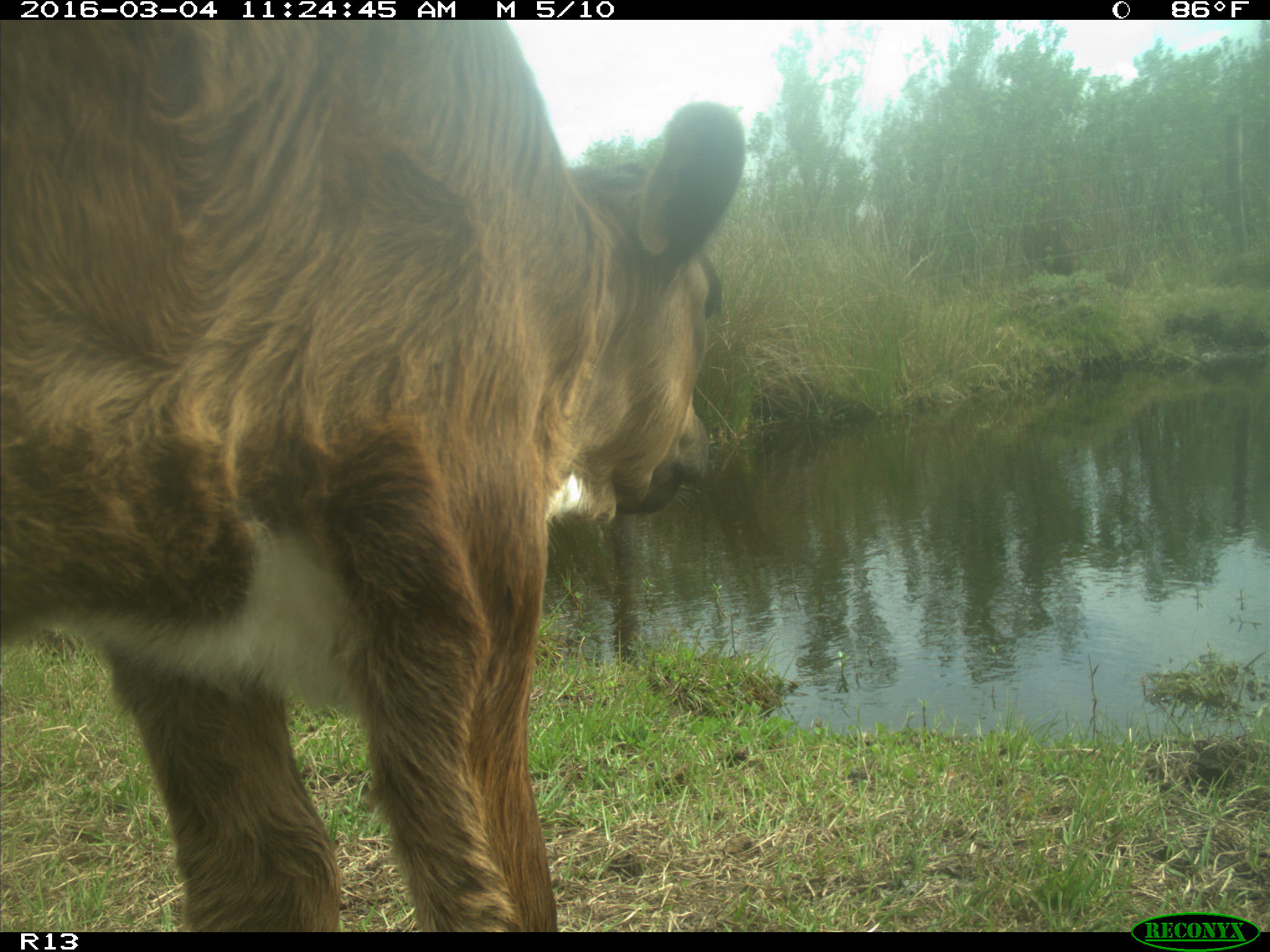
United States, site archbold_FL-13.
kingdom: Animalia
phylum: Chordata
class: Mammalia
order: Artiodactyla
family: Bovidae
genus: Bos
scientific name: Bos taurus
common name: domestic cow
Bos taurus (domestic cow).